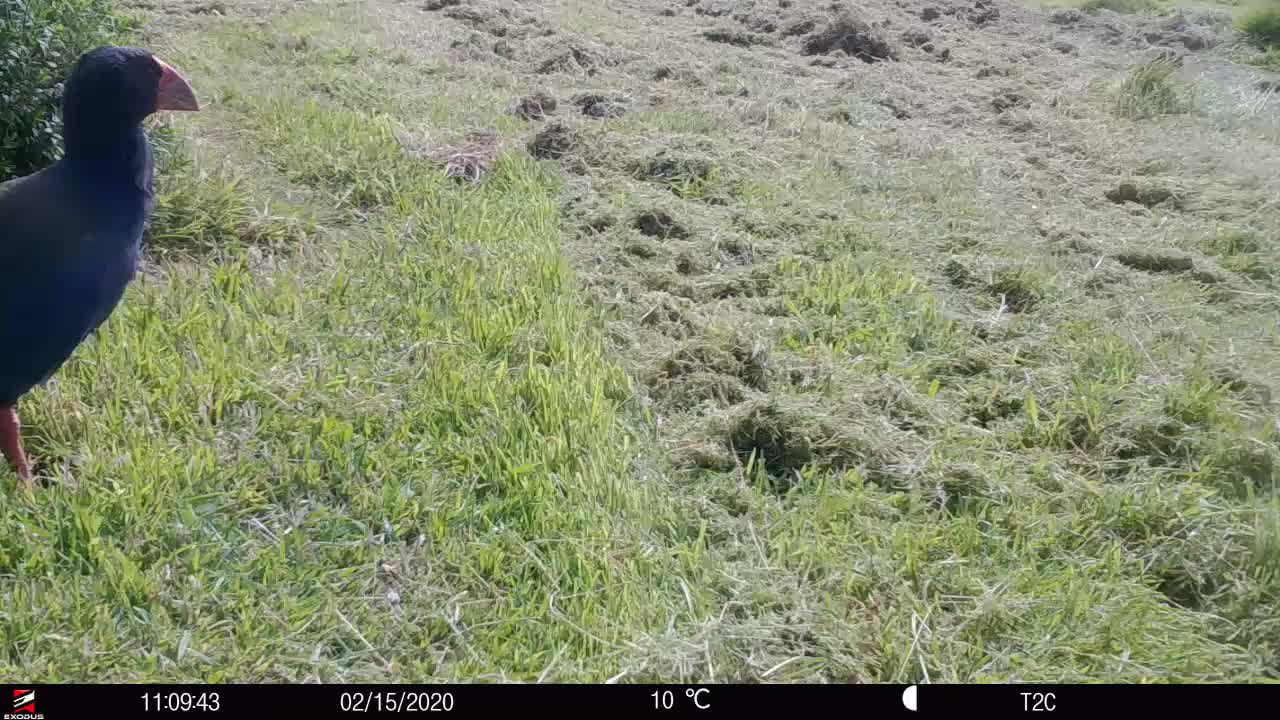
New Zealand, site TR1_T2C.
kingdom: Animalia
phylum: Chordata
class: Aves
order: Gruiformes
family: Rallidae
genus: Porphyrio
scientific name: Porphyrio mantelli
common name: takahe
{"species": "takahe (Porphyrio mantelli)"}